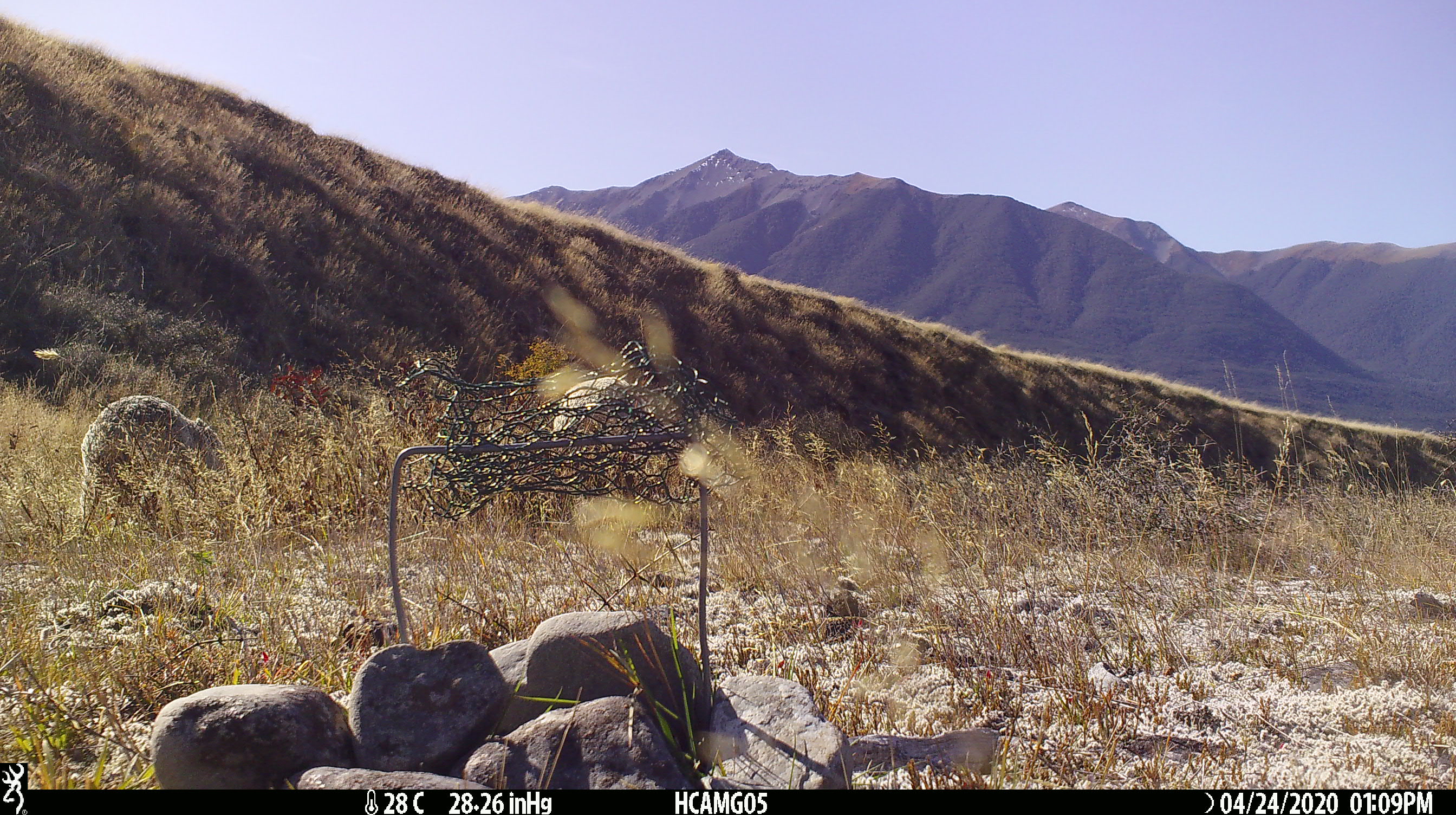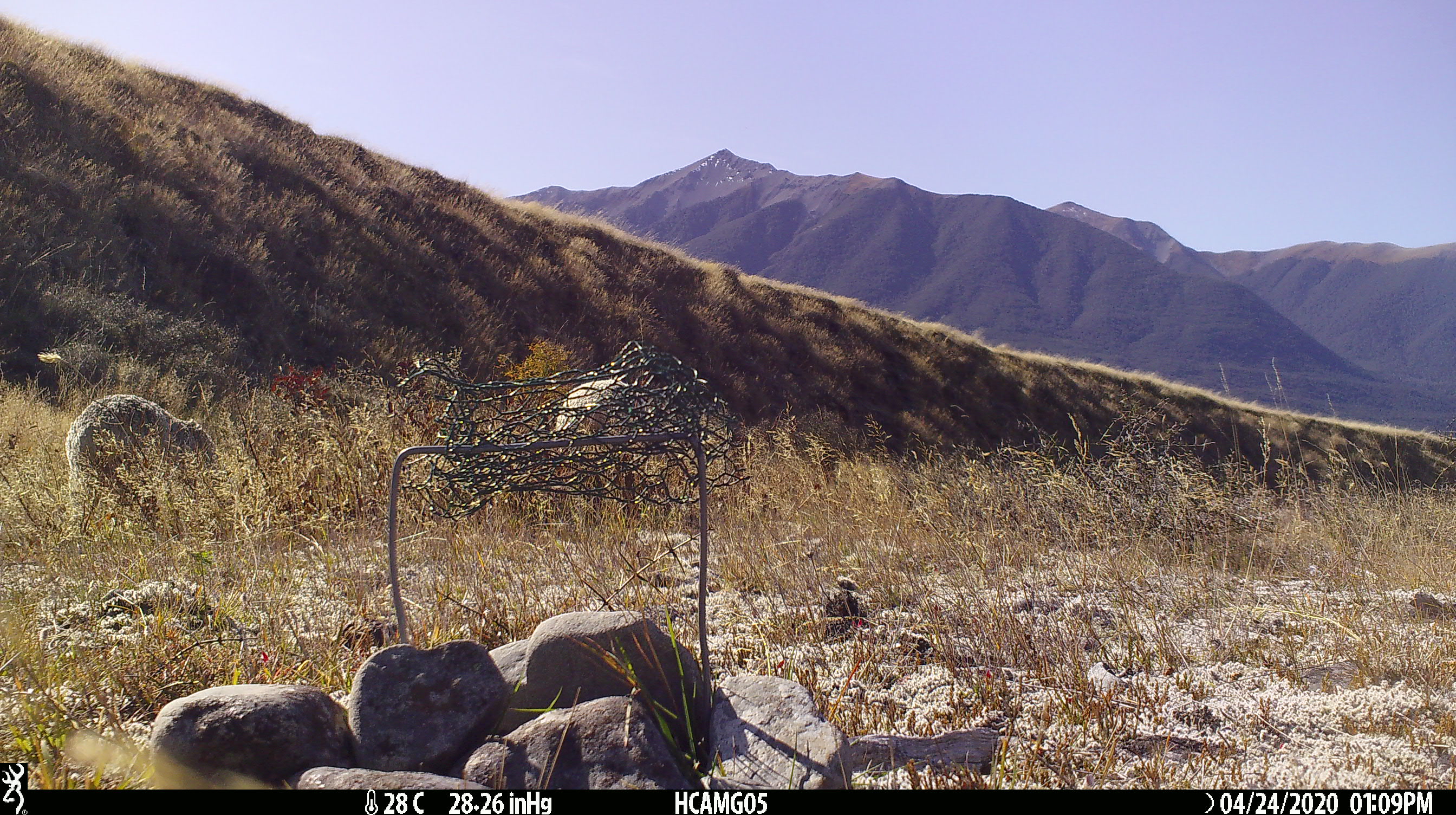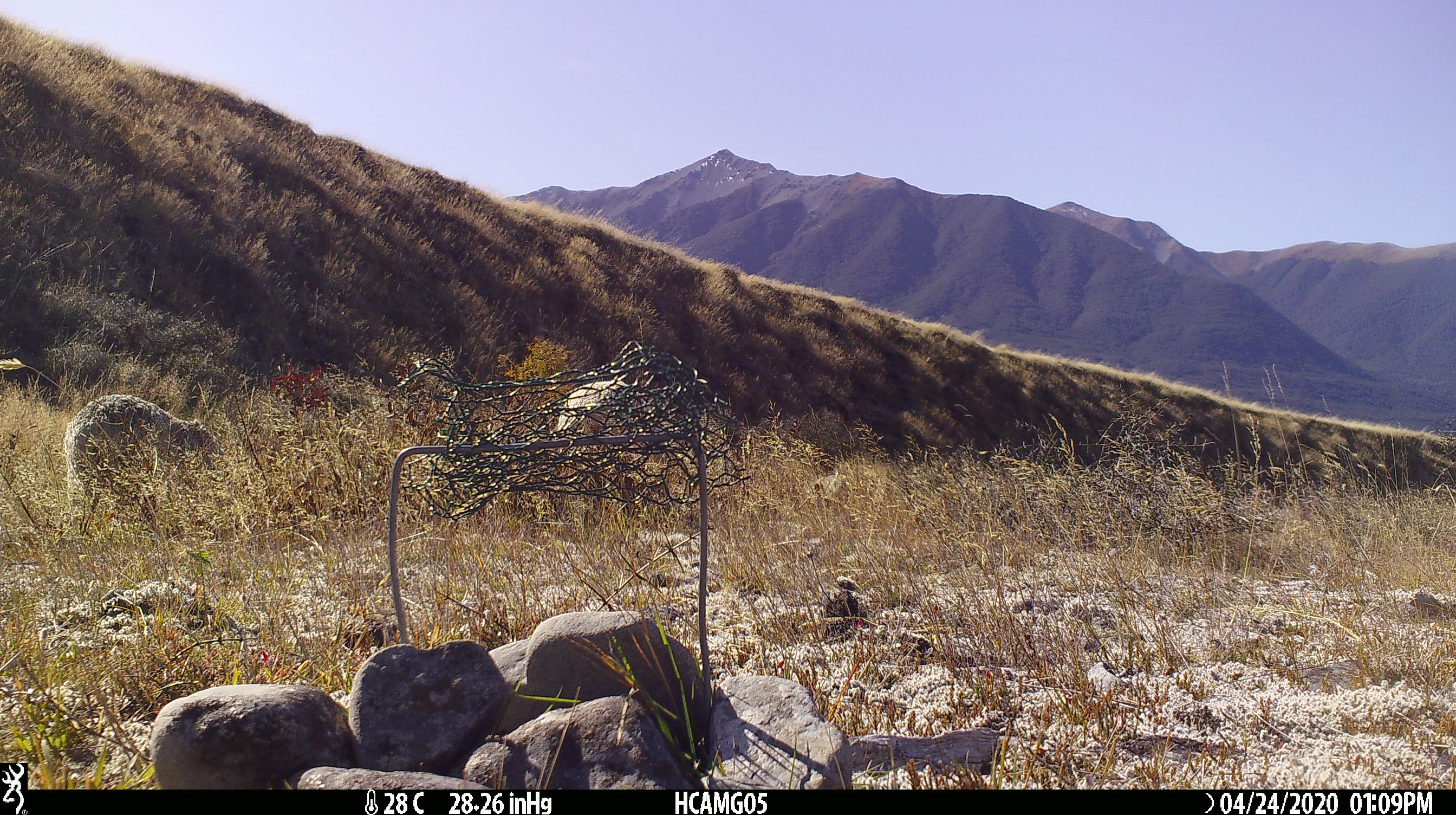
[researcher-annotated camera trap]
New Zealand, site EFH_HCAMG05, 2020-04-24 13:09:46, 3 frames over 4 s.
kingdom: Animalia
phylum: Chordata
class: Mammalia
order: Artiodactyla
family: Bovidae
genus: Ovis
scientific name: Ovis aries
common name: domestic sheep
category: sheep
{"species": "sheep (domestic sheep) (Ovis aries)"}